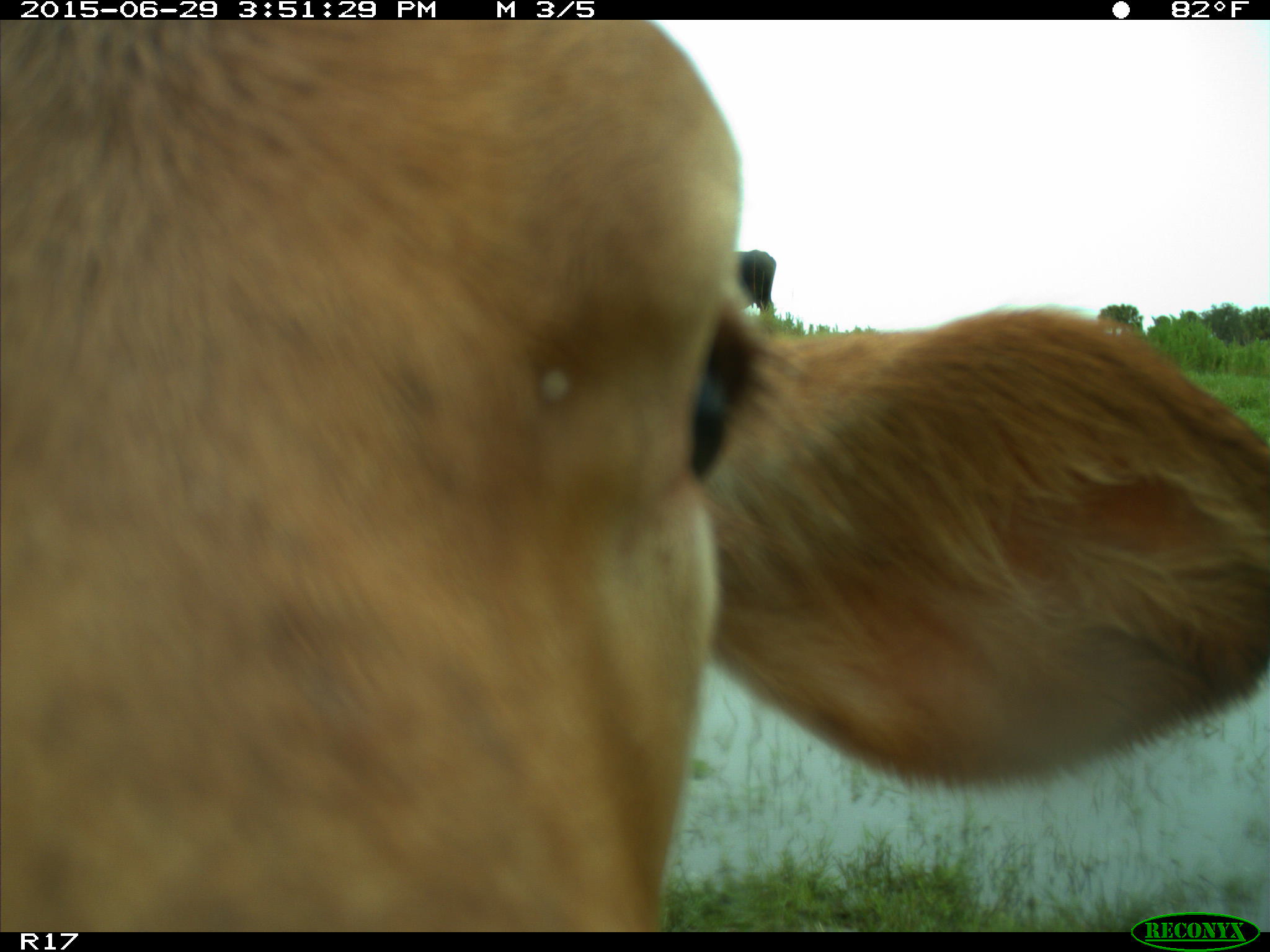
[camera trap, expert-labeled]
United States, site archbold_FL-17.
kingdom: Animalia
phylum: Chordata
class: Mammalia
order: Artiodactyla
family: Bovidae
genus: Bos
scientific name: Bos taurus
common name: domestic cow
Bos taurus (domestic cow).